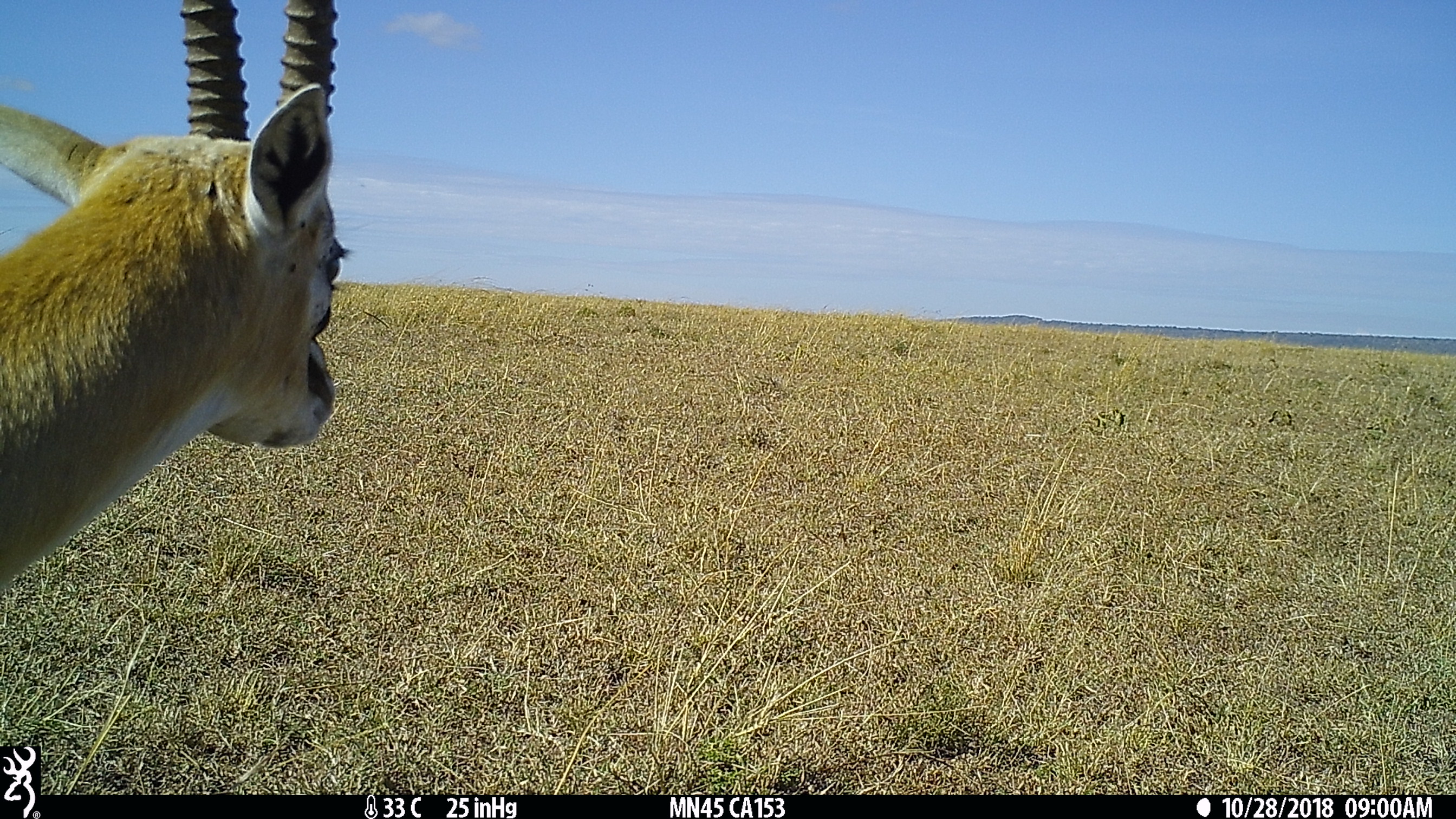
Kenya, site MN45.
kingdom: Animalia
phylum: Chordata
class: Mammalia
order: Artiodactyla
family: Bovidae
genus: Eudorcas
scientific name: Eudorcas thomsonii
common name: thomon's gazelle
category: gazelle thomsons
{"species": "gazelle thomsons (thomon's gazelle) (Eudorcas thomsonii)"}